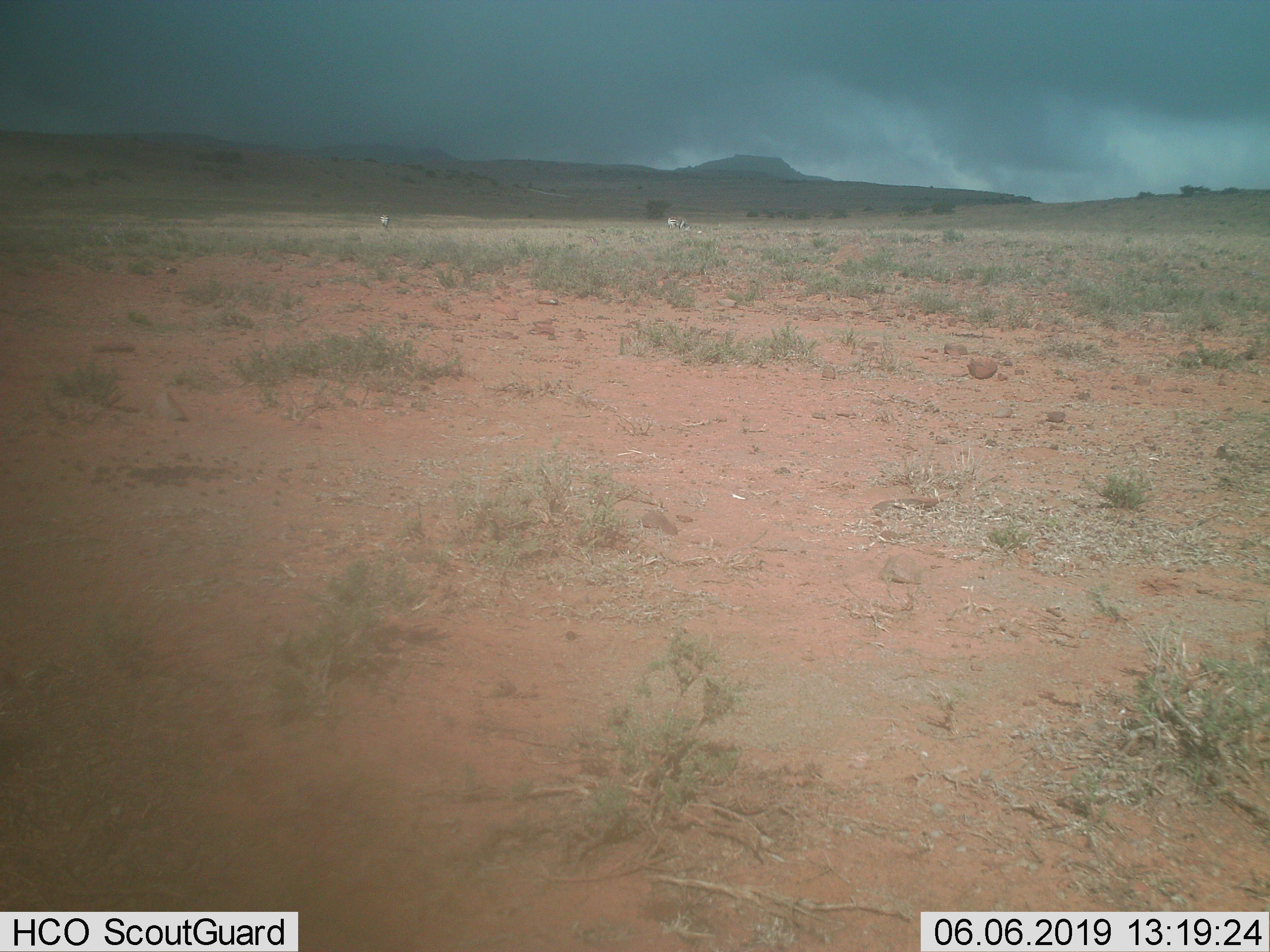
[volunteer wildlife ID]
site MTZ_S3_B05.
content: unidentified animal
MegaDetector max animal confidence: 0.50